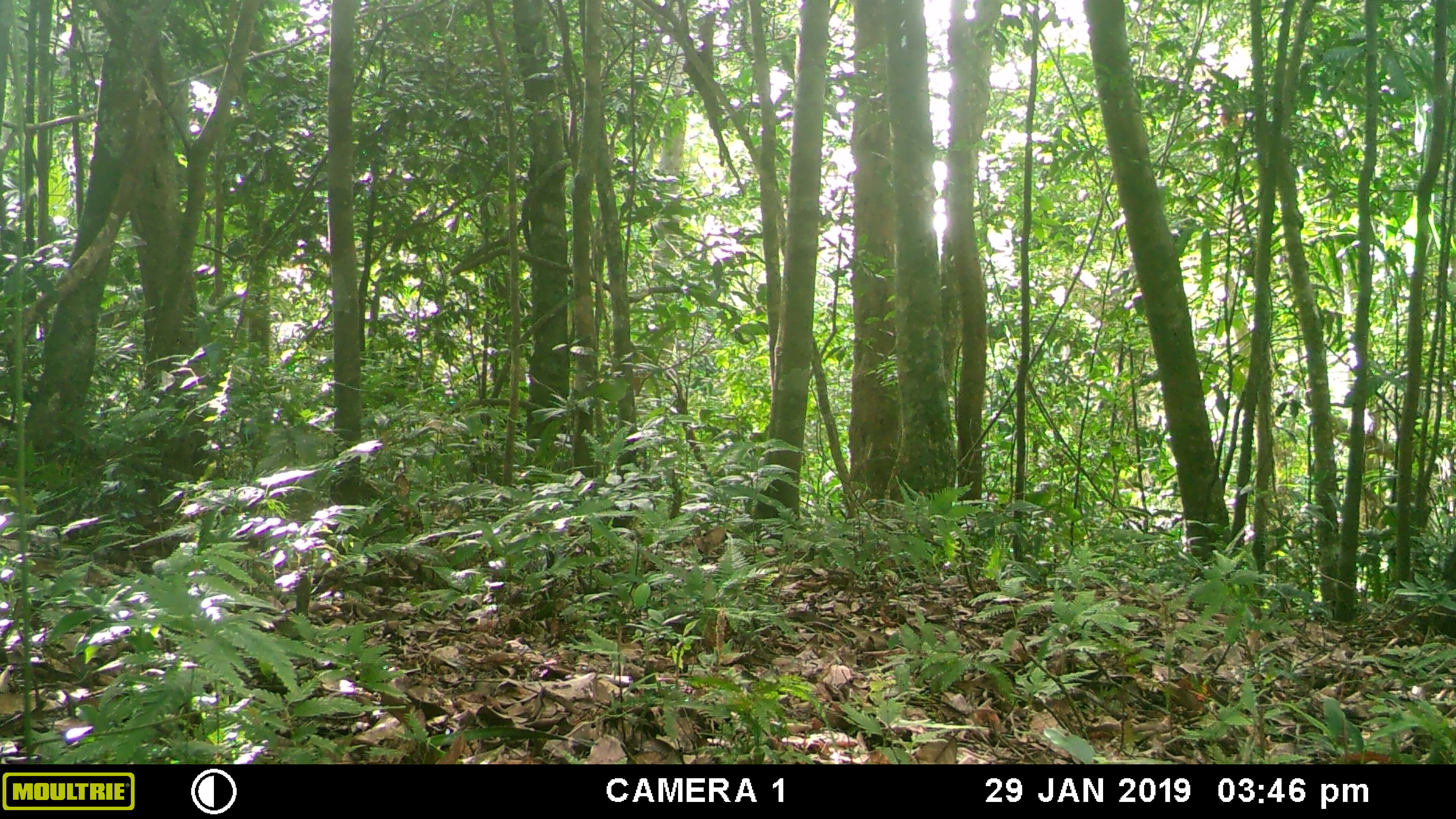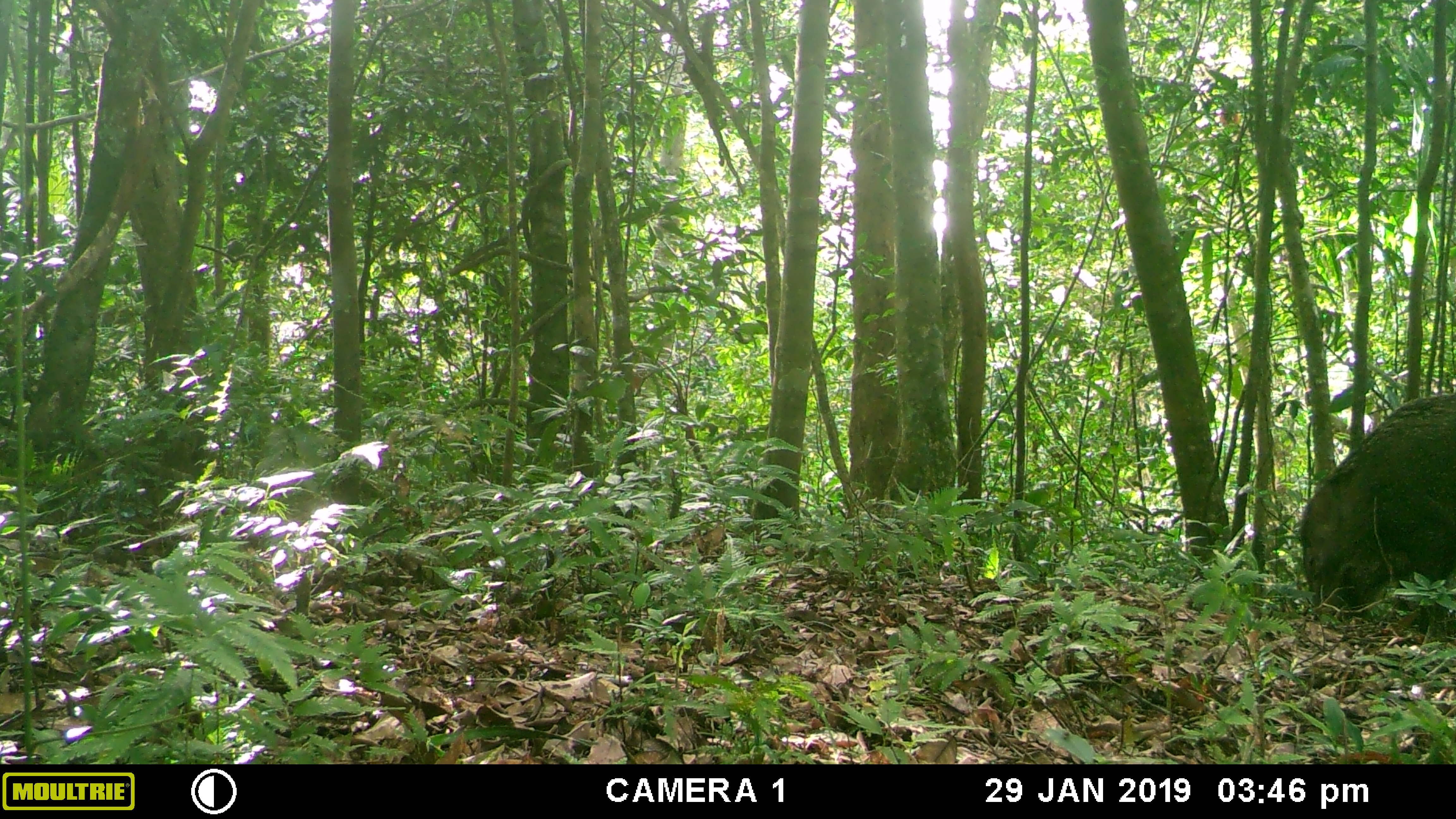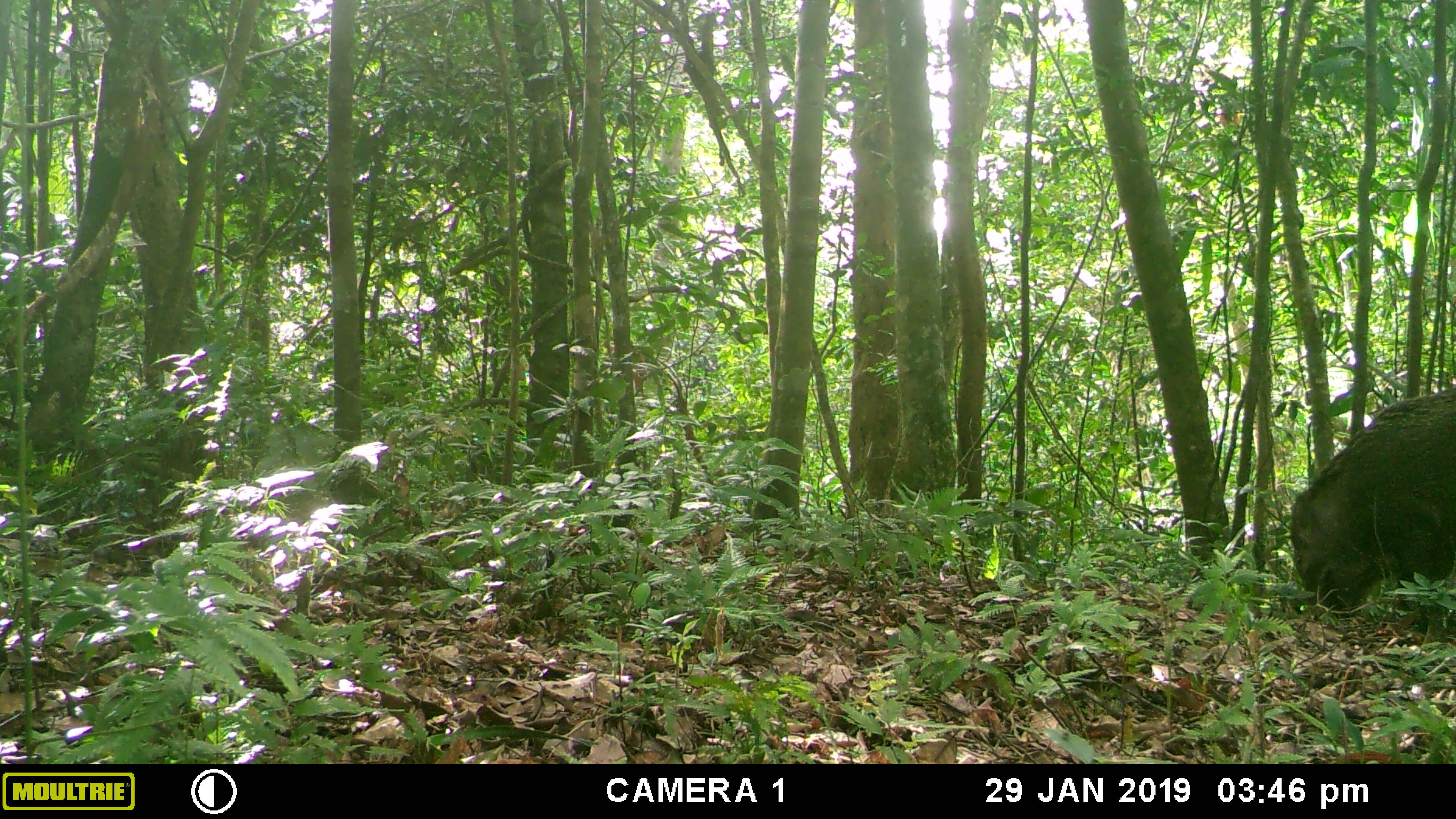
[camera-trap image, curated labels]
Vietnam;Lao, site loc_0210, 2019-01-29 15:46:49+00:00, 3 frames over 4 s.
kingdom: Animalia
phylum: Chordata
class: Mammalia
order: Artiodactyla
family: Suidae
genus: Sus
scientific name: Sus scrofa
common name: eurasian wild pig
Eurasian wild pig (Sus scrofa). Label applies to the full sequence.